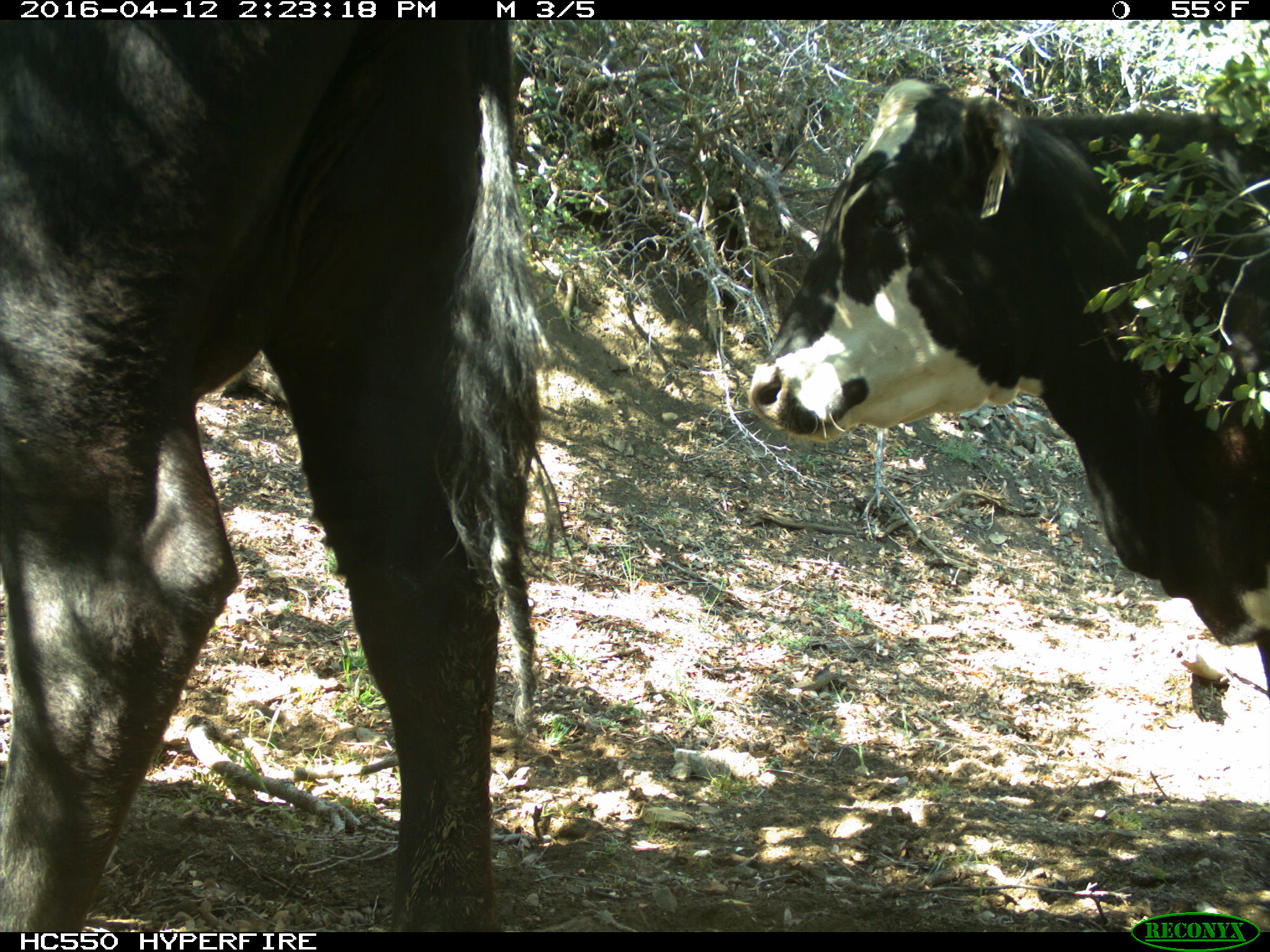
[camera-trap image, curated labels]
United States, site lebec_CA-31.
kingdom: Animalia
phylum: Chordata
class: Mammalia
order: Artiodactyla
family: Bovidae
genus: Bos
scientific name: Bos taurus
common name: domestic cow